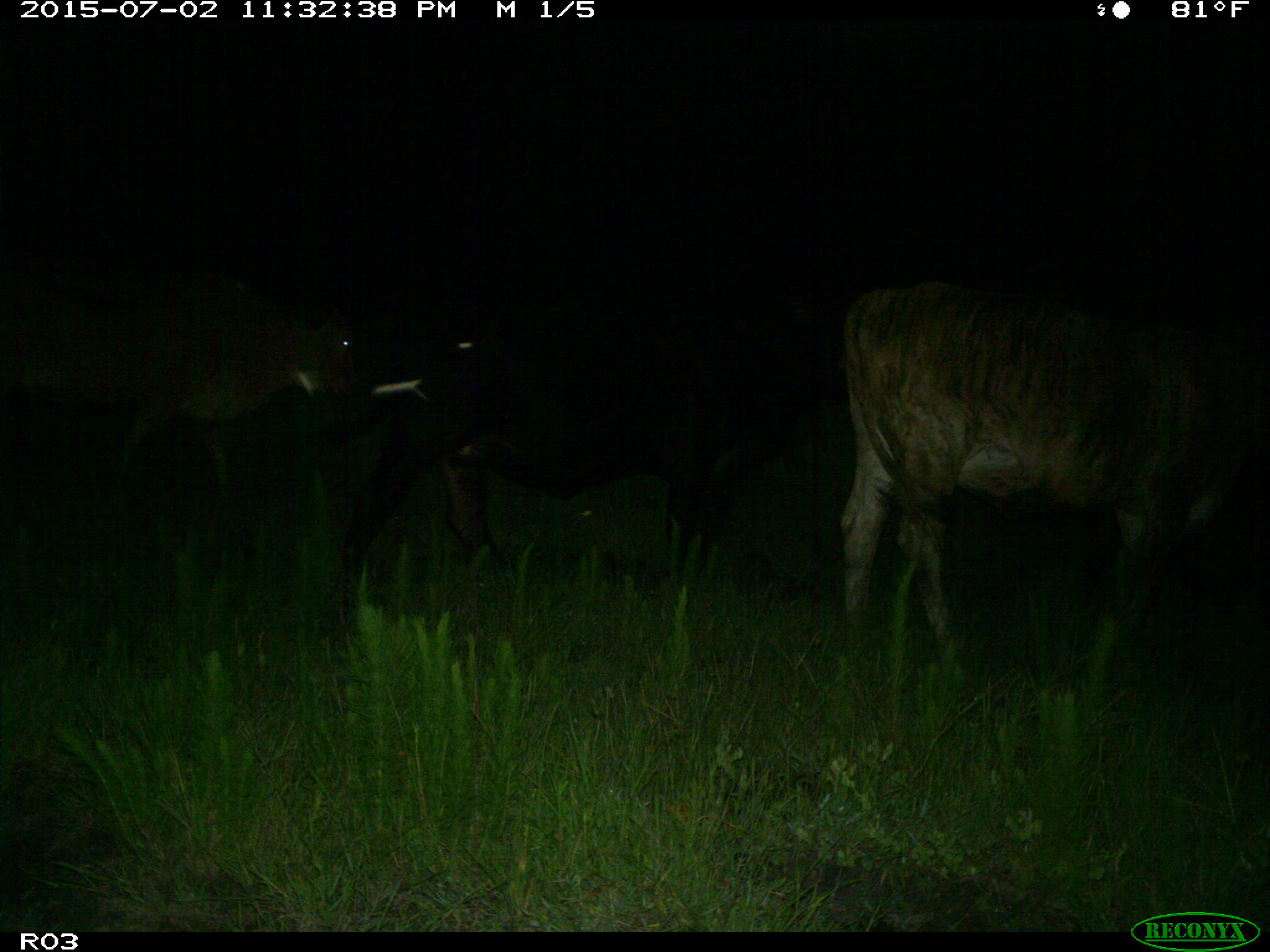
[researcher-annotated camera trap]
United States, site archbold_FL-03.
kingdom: Animalia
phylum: Chordata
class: Mammalia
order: Artiodactyla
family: Bovidae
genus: Bos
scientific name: Bos taurus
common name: domestic cow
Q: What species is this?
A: Bos taurus (domestic cow).